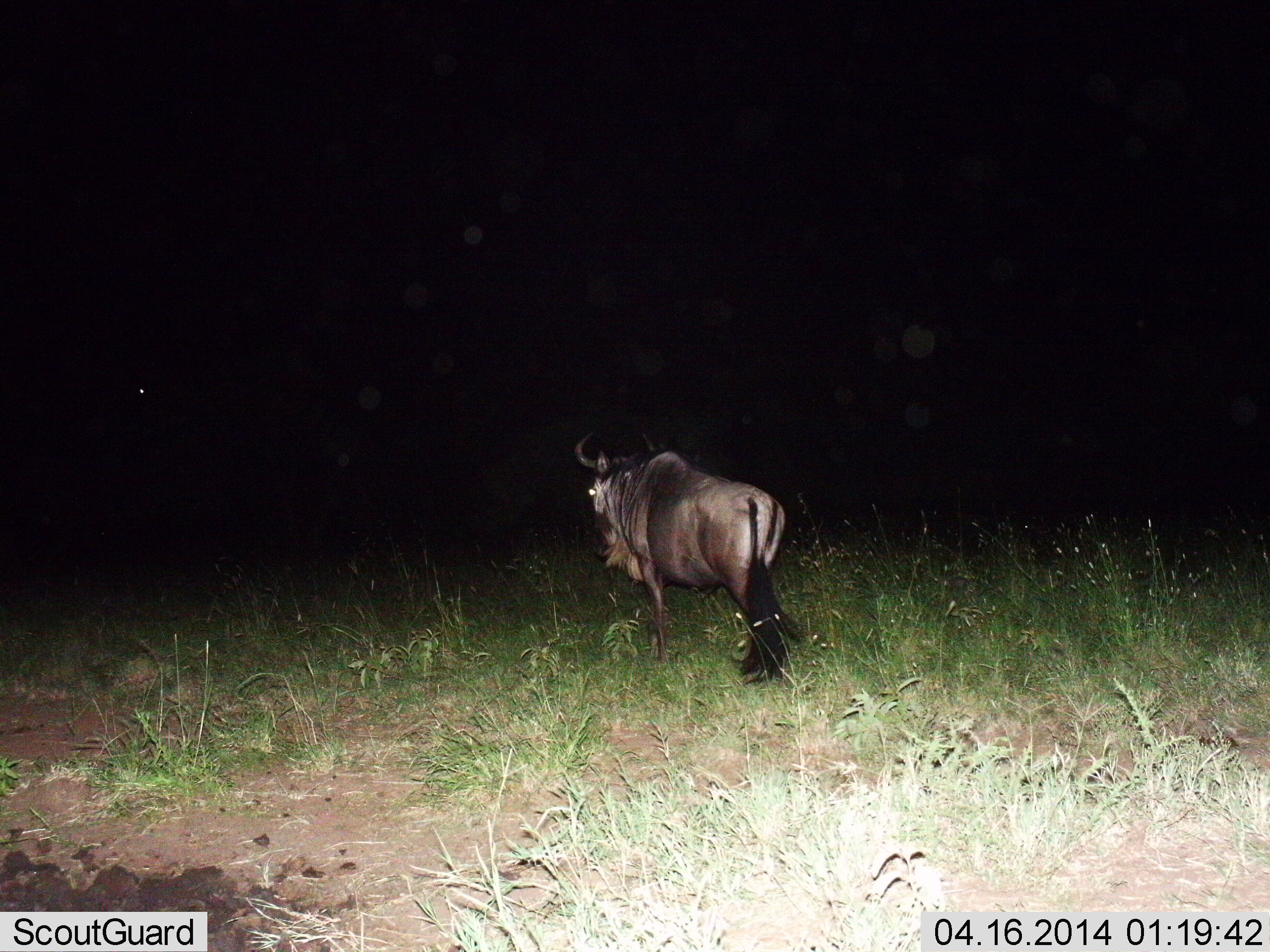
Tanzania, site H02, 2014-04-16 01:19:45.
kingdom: Animalia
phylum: Chordata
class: Mammalia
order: Artiodactyla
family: Bovidae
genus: Connochaetes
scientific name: Connochaetes taurinus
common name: blue wildebeest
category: wildebeest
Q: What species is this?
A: Wildebeest (blue wildebeest) (Connochaetes taurinus).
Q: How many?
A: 1.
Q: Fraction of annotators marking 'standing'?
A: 34%.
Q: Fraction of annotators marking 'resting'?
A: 3%.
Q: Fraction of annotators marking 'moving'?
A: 63%.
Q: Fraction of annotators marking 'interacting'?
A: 0%.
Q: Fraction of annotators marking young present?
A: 0%.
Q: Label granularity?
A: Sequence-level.